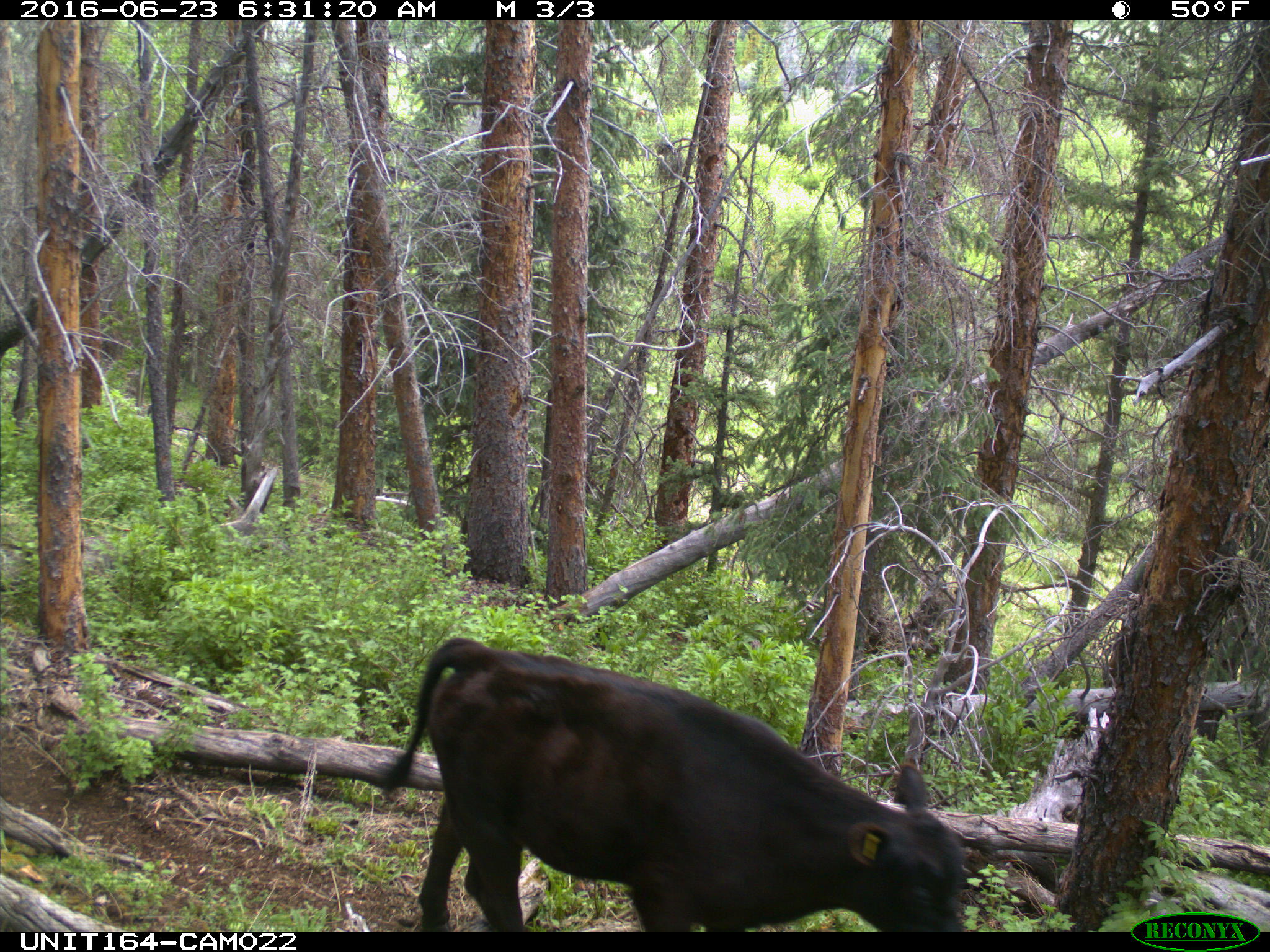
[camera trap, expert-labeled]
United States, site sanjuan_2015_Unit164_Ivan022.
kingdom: Animalia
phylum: Chordata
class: Mammalia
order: Artiodactyla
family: Bovidae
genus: Bos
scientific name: Bos taurus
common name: domestic cow